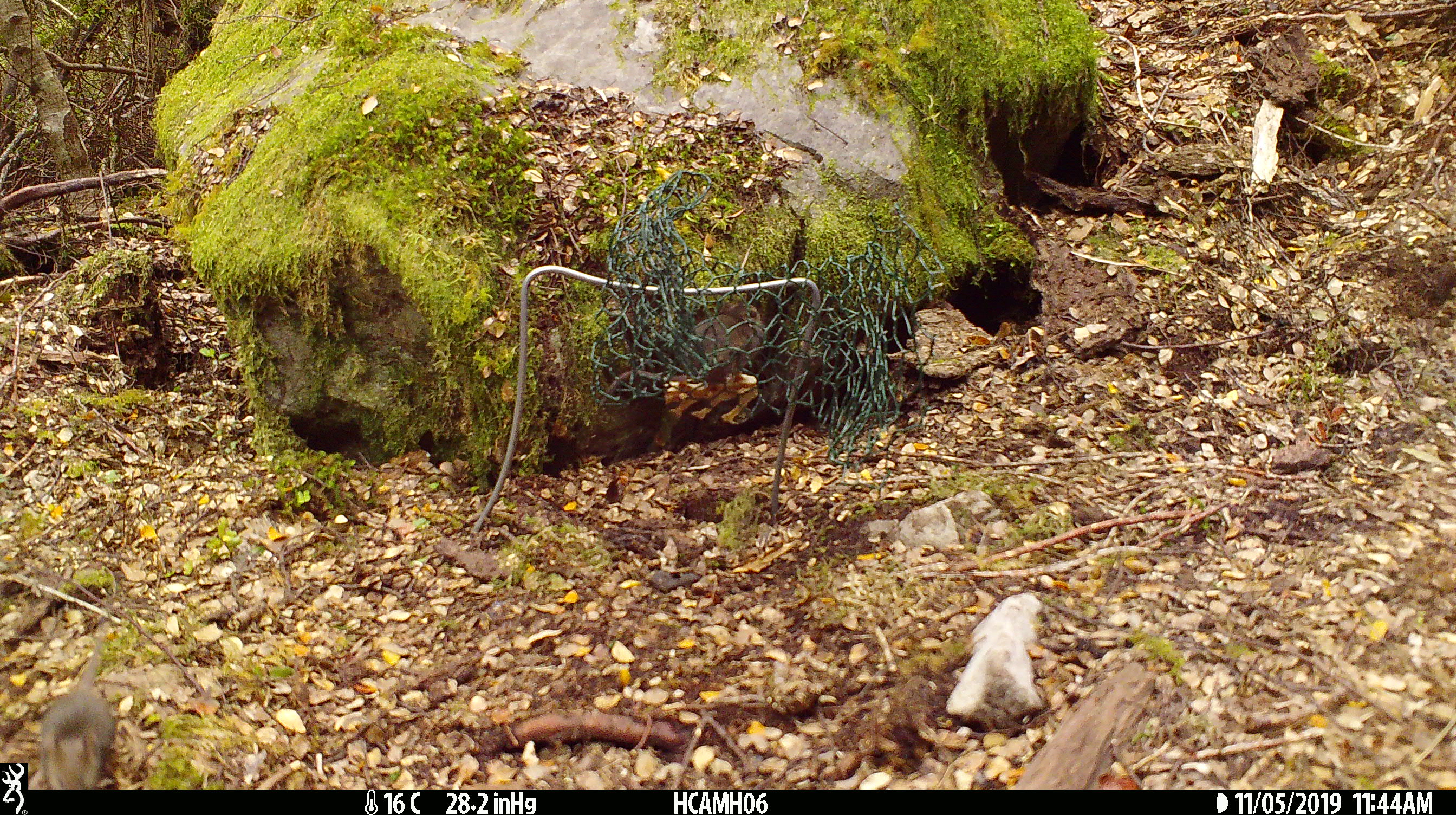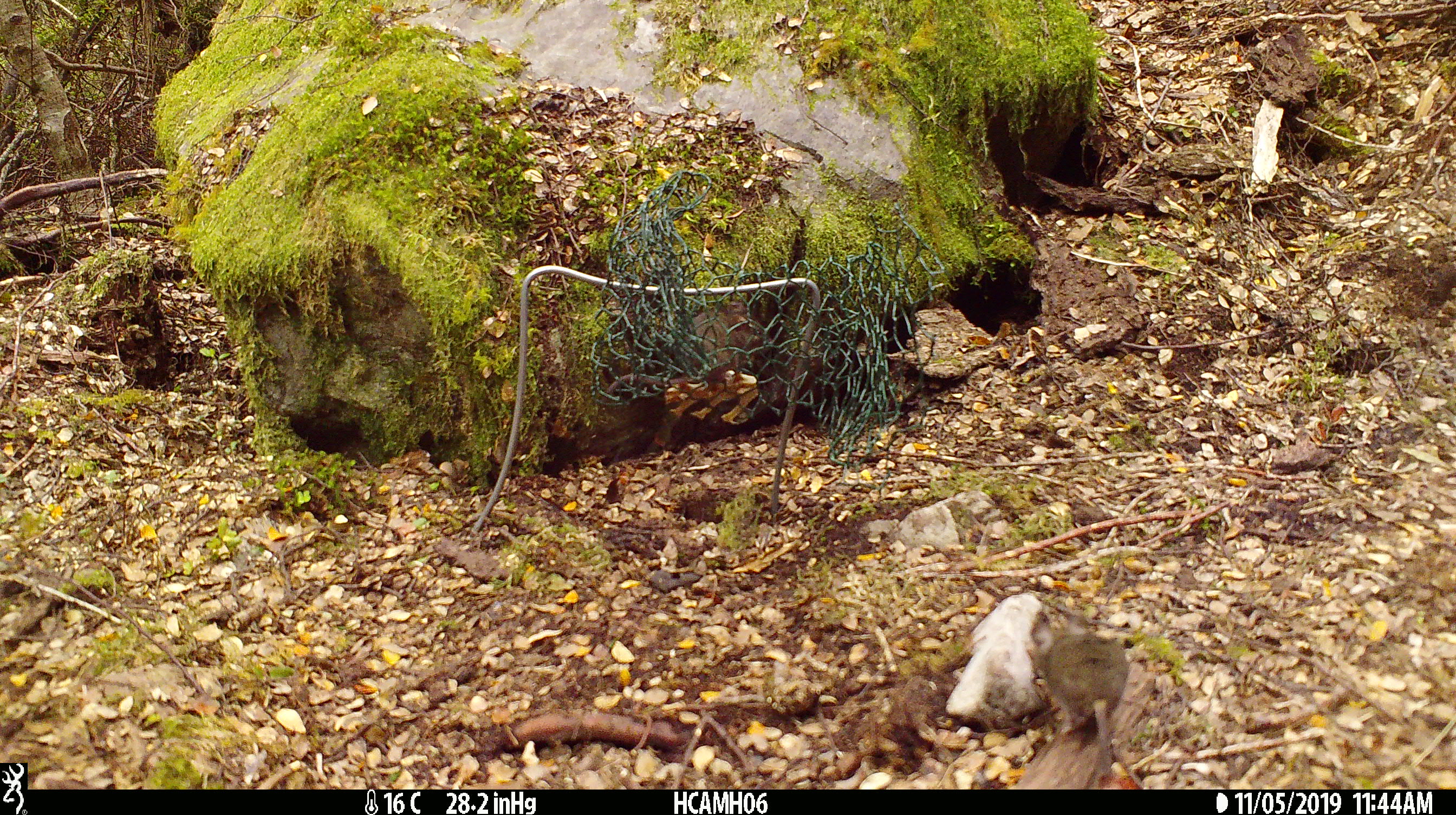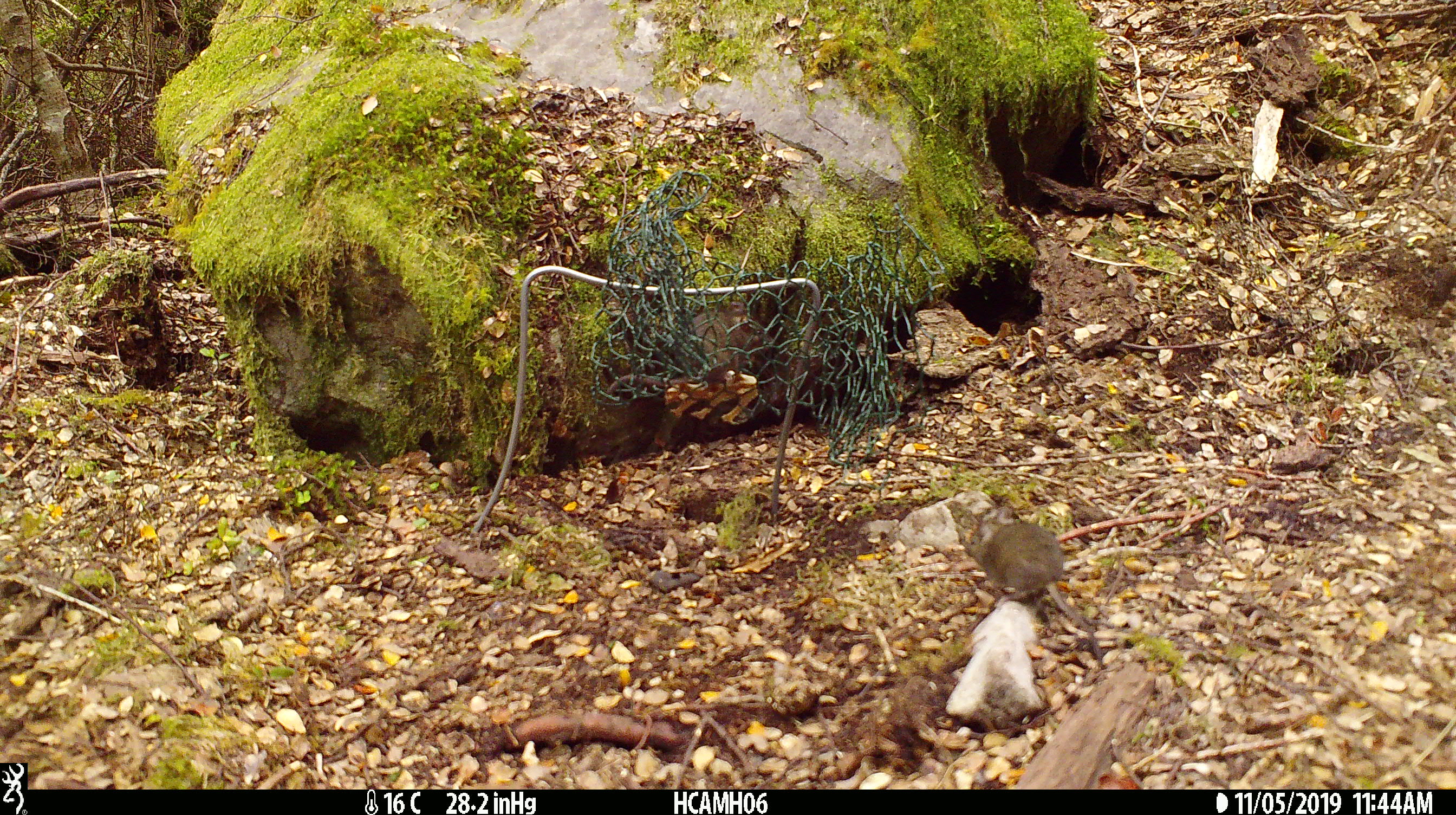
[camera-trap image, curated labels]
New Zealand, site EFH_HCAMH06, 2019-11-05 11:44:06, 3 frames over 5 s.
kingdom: Animalia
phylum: Chordata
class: Mammalia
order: Rodentia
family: Muridae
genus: Mus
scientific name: Mus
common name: mouse